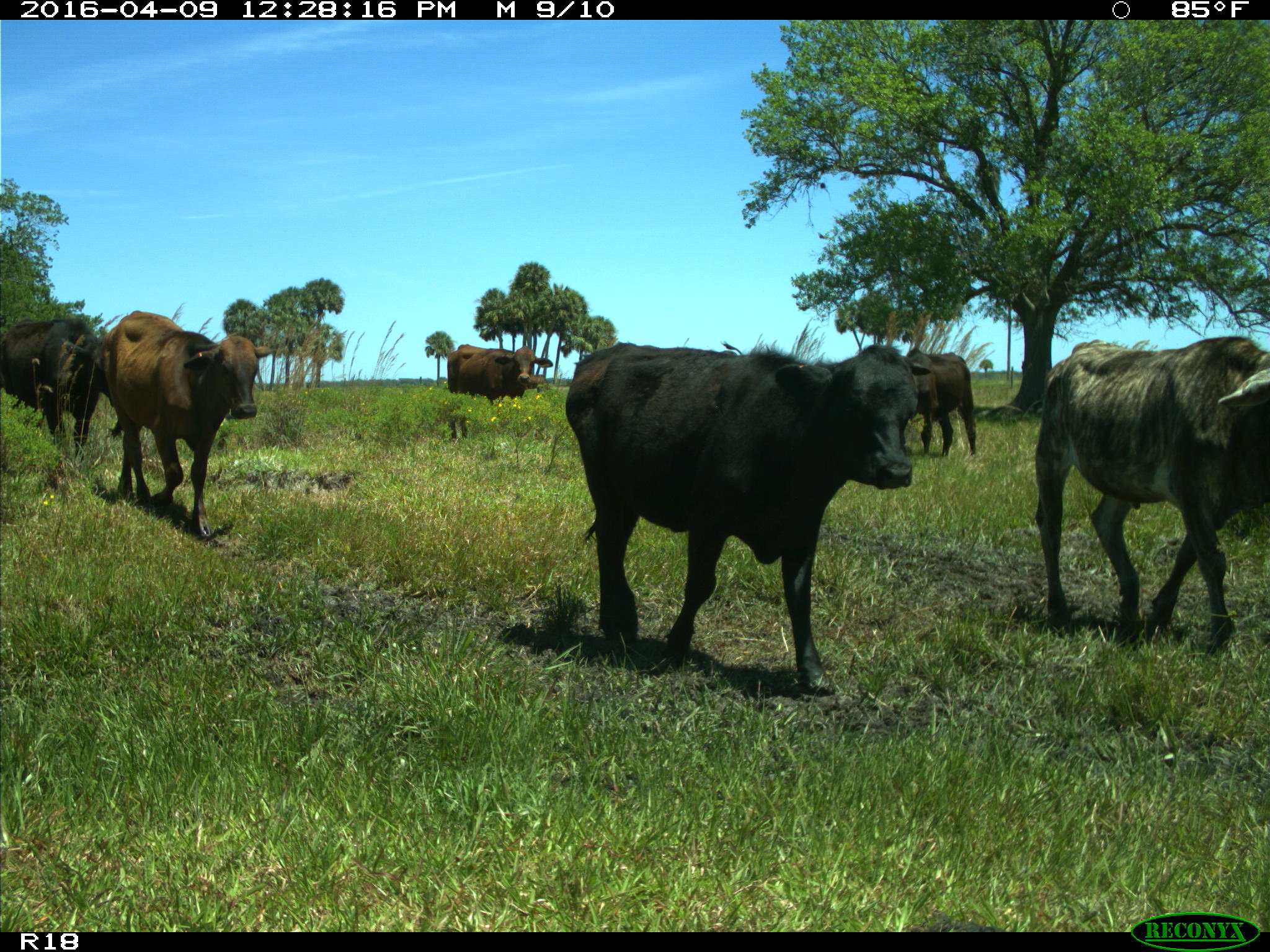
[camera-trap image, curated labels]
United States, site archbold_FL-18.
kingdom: Animalia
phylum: Chordata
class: Mammalia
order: Artiodactyla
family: Bovidae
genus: Bos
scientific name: Bos taurus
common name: domestic cow